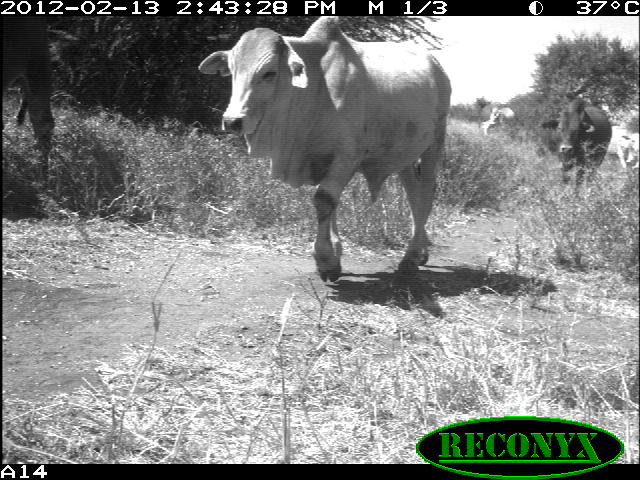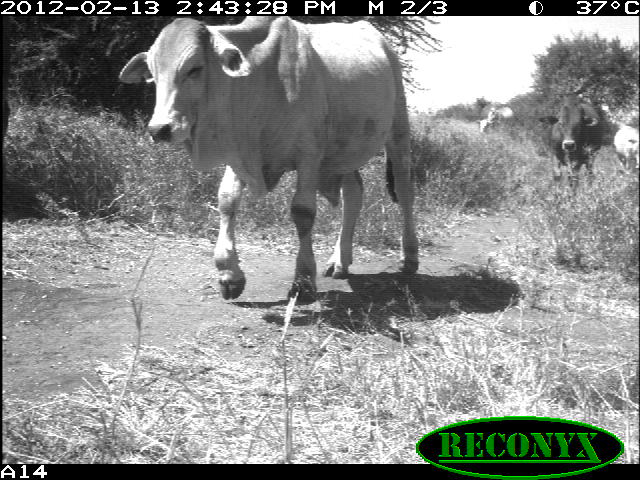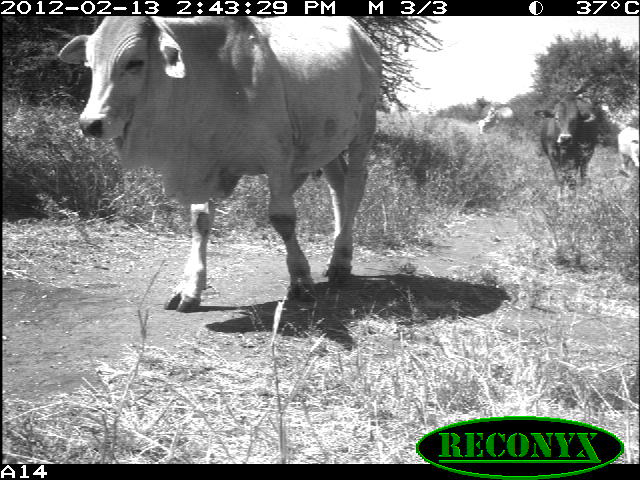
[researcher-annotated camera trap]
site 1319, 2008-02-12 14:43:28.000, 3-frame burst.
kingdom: Animalia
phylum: Chordata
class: Mammalia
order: Artiodactyla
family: Bovidae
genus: Bos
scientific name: Bos taurus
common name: domestic cattle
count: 5